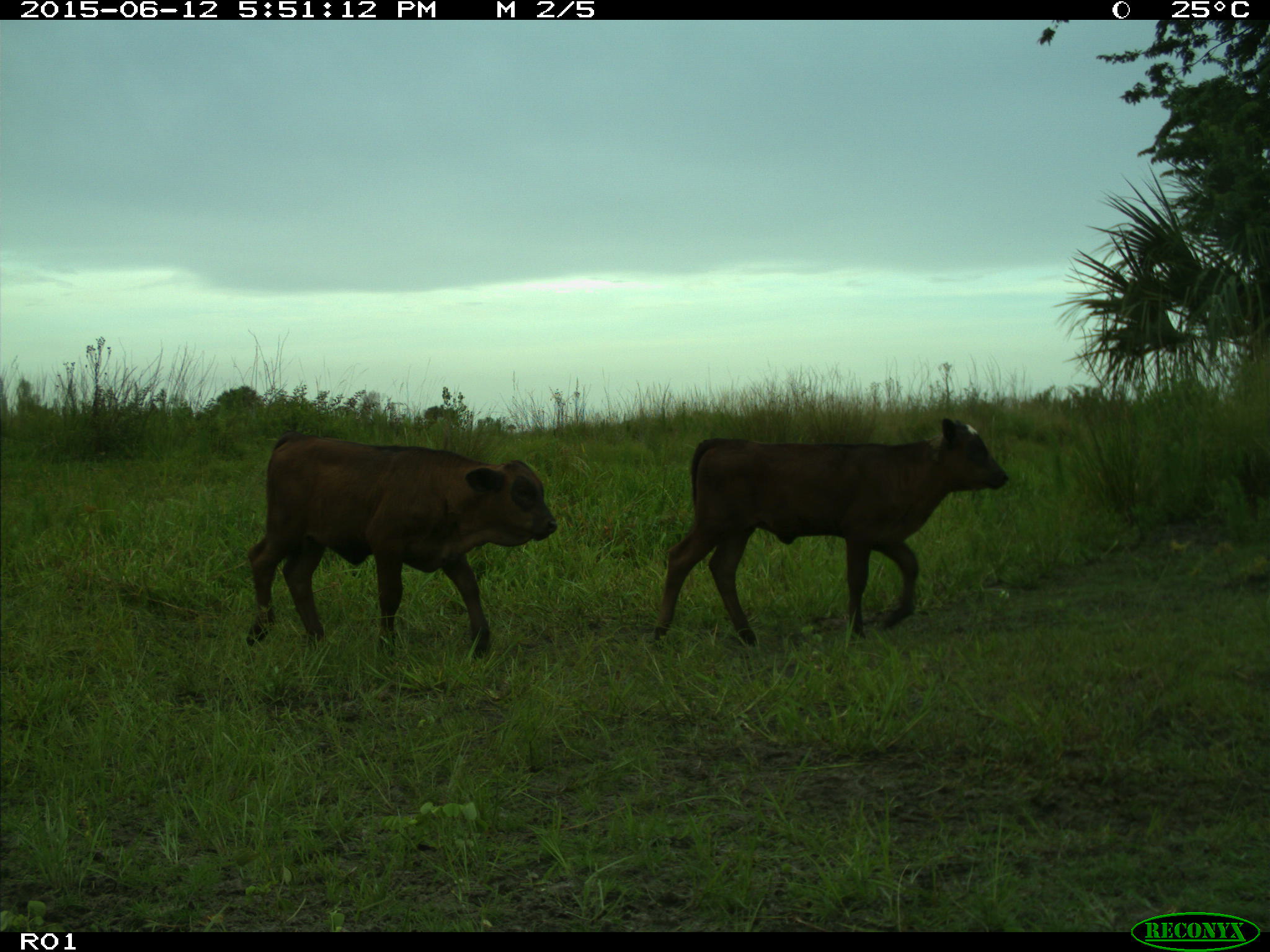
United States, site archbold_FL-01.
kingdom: Animalia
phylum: Chordata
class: Mammalia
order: Artiodactyla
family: Bovidae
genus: Bos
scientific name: Bos taurus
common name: domestic cow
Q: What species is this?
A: Bos taurus (domestic cow).